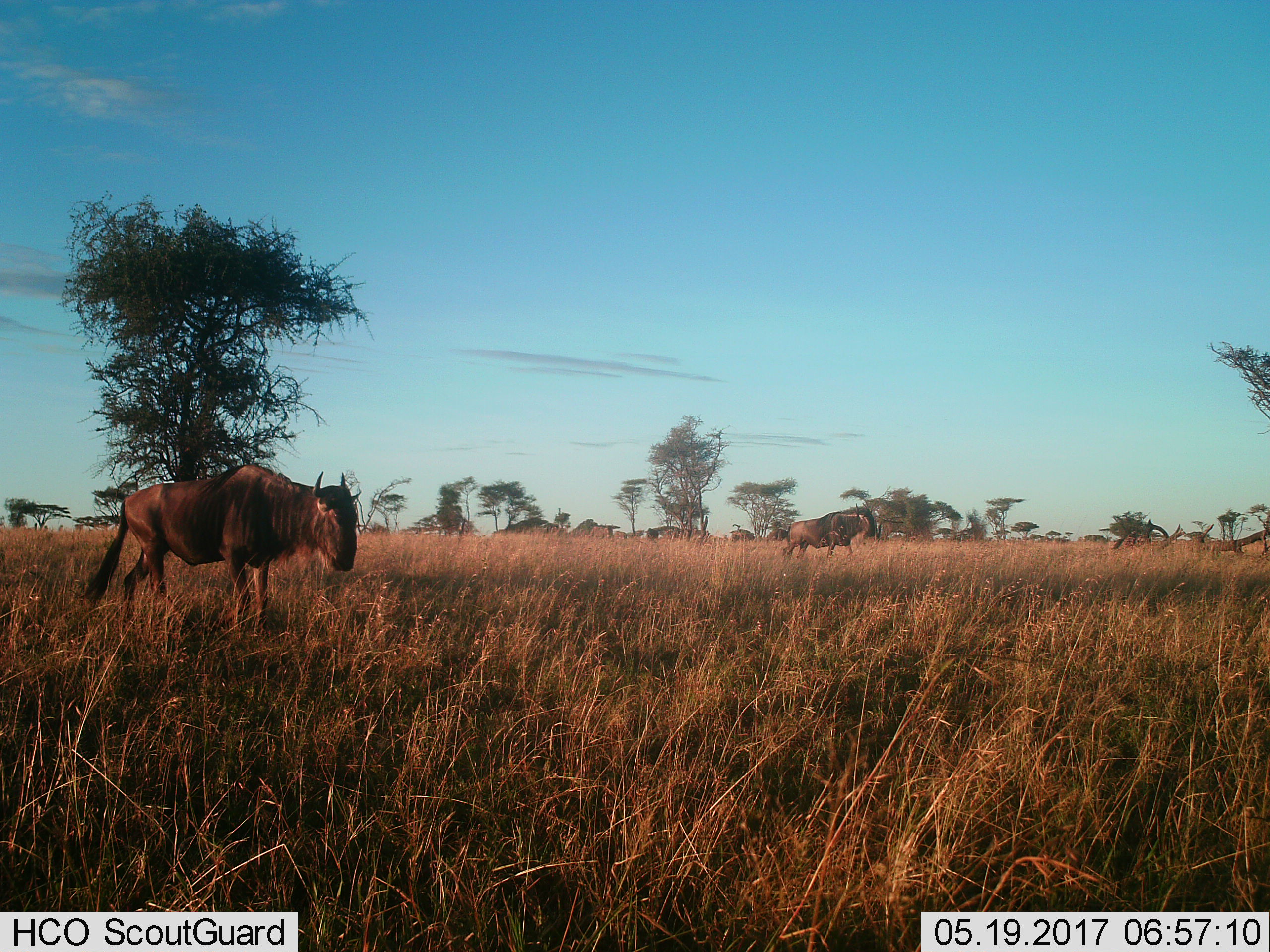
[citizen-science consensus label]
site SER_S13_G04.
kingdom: Animalia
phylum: Chordata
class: Mammalia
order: Artiodactyla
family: Bovidae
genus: Connochaetes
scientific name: Connochaetes taurinus taurinus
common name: blue wildebeest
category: wildebeestblue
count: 5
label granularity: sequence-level